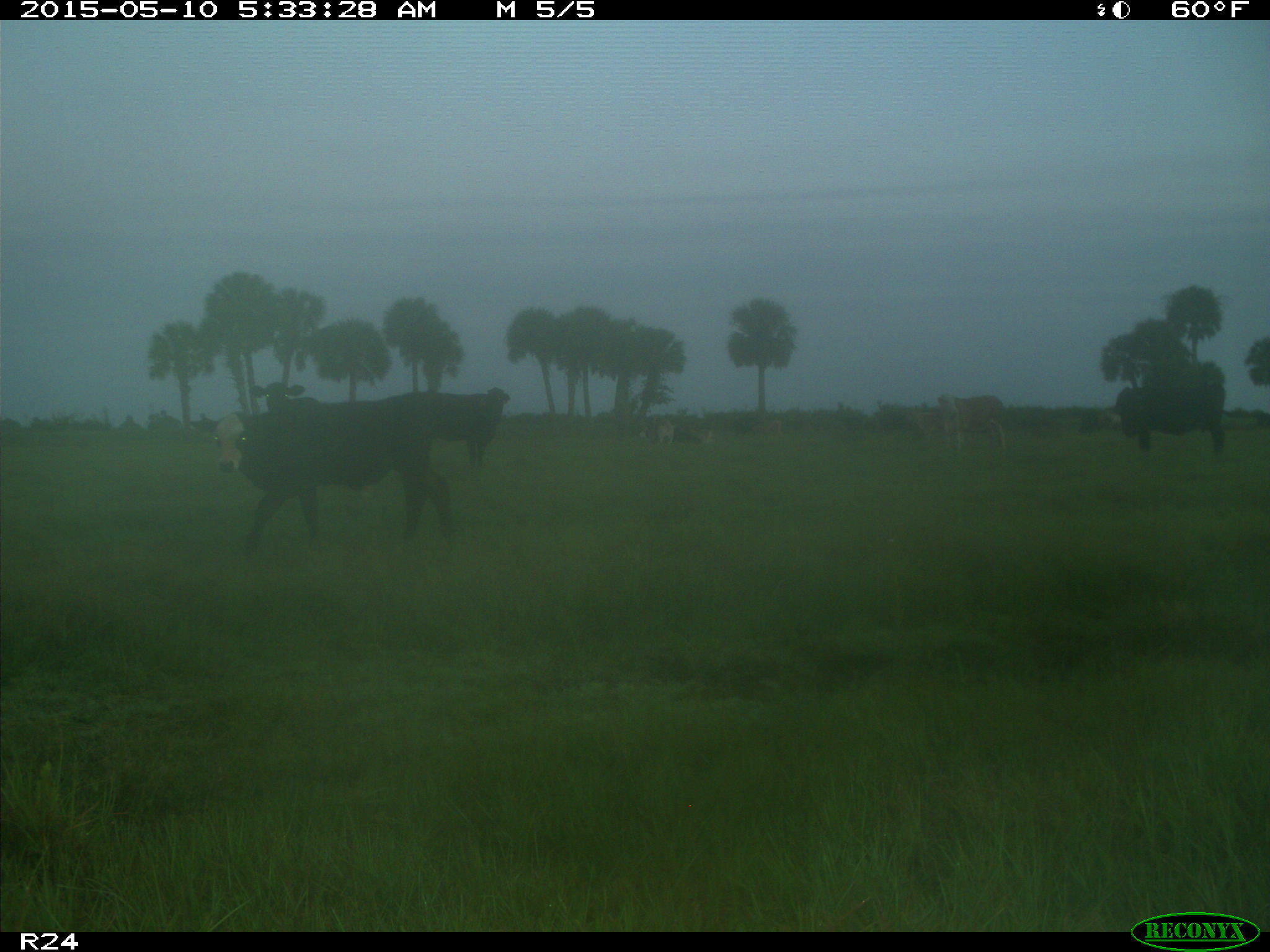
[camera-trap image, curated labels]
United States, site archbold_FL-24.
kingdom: Animalia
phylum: Chordata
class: Mammalia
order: Artiodactyla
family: Bovidae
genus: Bos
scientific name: Bos taurus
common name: domestic cow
Bos taurus (domestic cow).